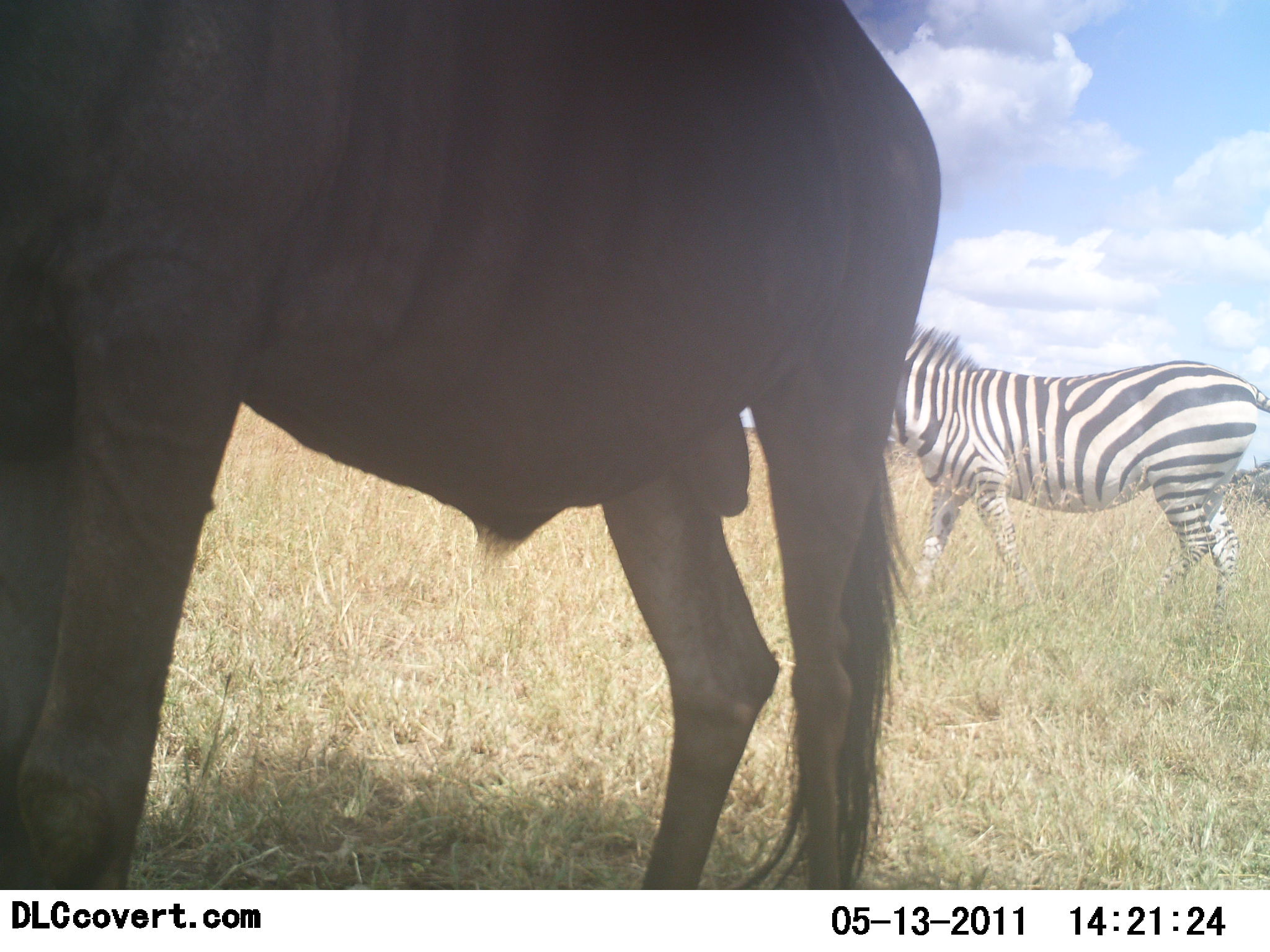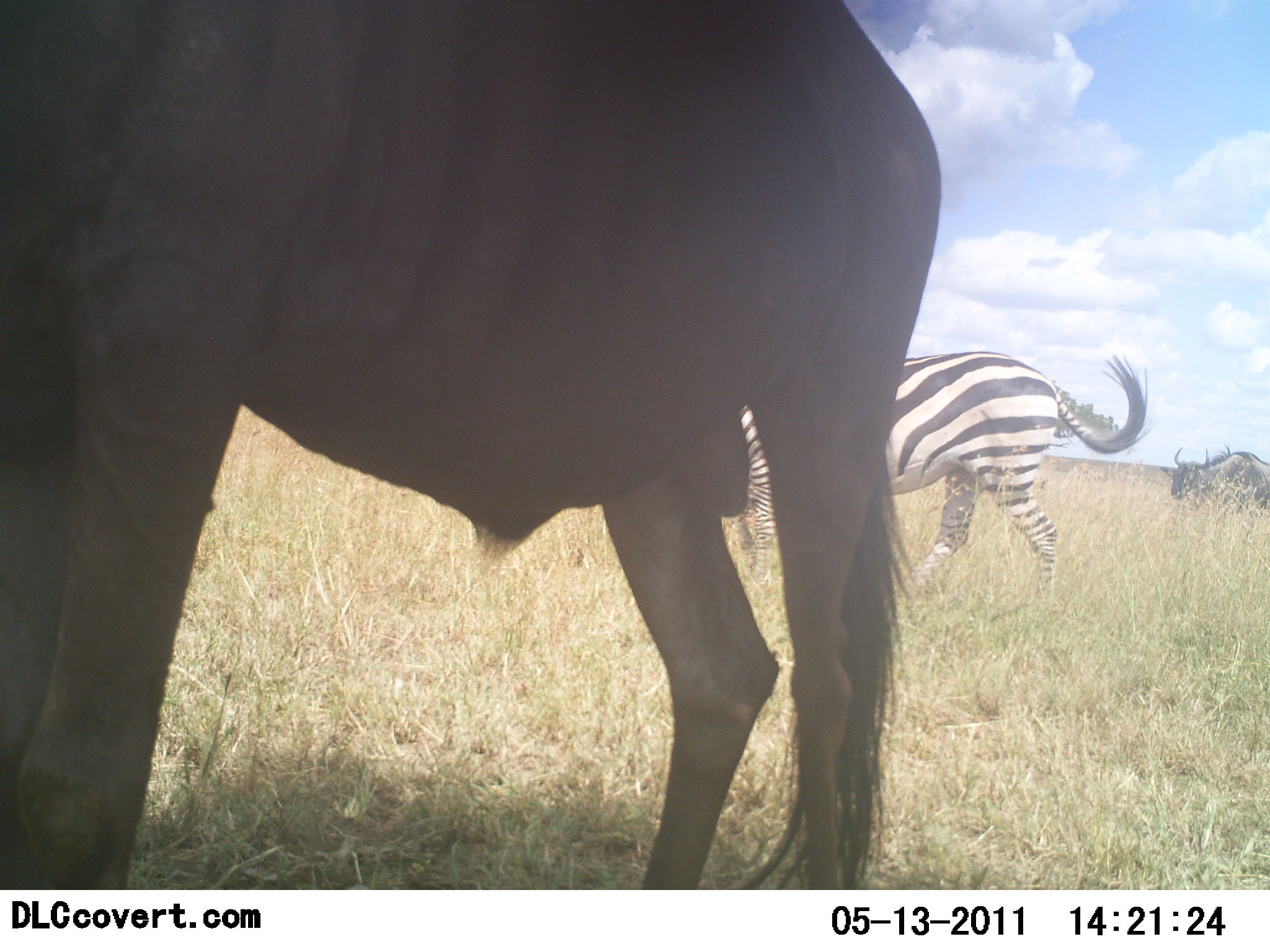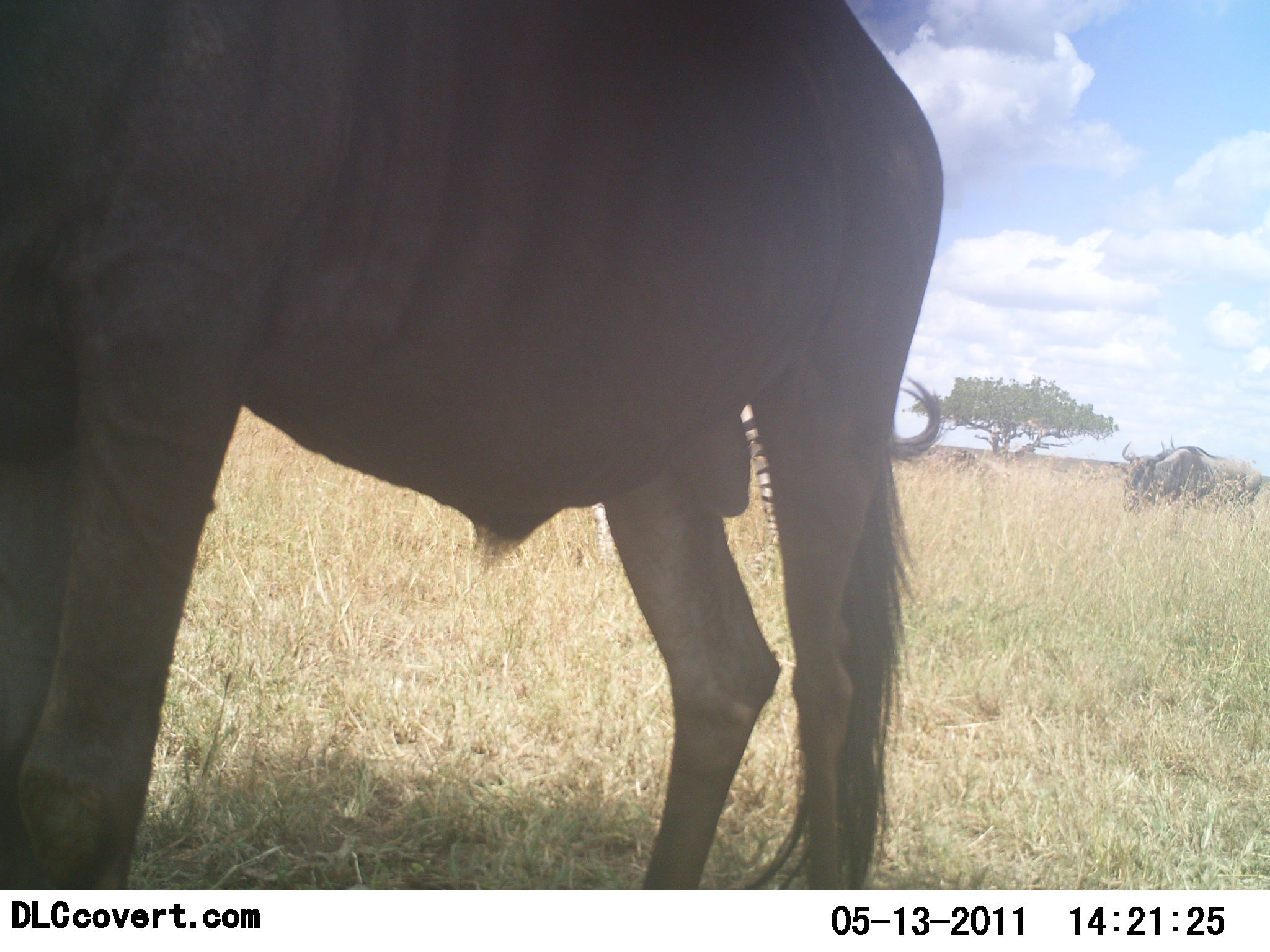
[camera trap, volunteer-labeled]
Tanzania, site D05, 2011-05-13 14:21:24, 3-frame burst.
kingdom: Animalia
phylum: Chordata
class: Mammalia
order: Artiodactyla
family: Bovidae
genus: Connochaetes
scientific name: Connochaetes taurinus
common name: blue wildebeest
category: wildebeest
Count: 2.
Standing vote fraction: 91%.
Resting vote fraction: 0%.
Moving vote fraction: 64%.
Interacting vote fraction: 0%.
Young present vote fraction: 0%.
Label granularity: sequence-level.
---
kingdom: Animalia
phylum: Chordata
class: Mammalia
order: Perissodactyla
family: Equidae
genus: Equus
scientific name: Equus quagga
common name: plains zebra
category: zebra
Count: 1.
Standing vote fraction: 8%.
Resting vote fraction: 0%.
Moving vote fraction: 92%.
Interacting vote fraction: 0%.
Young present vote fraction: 0%.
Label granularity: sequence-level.